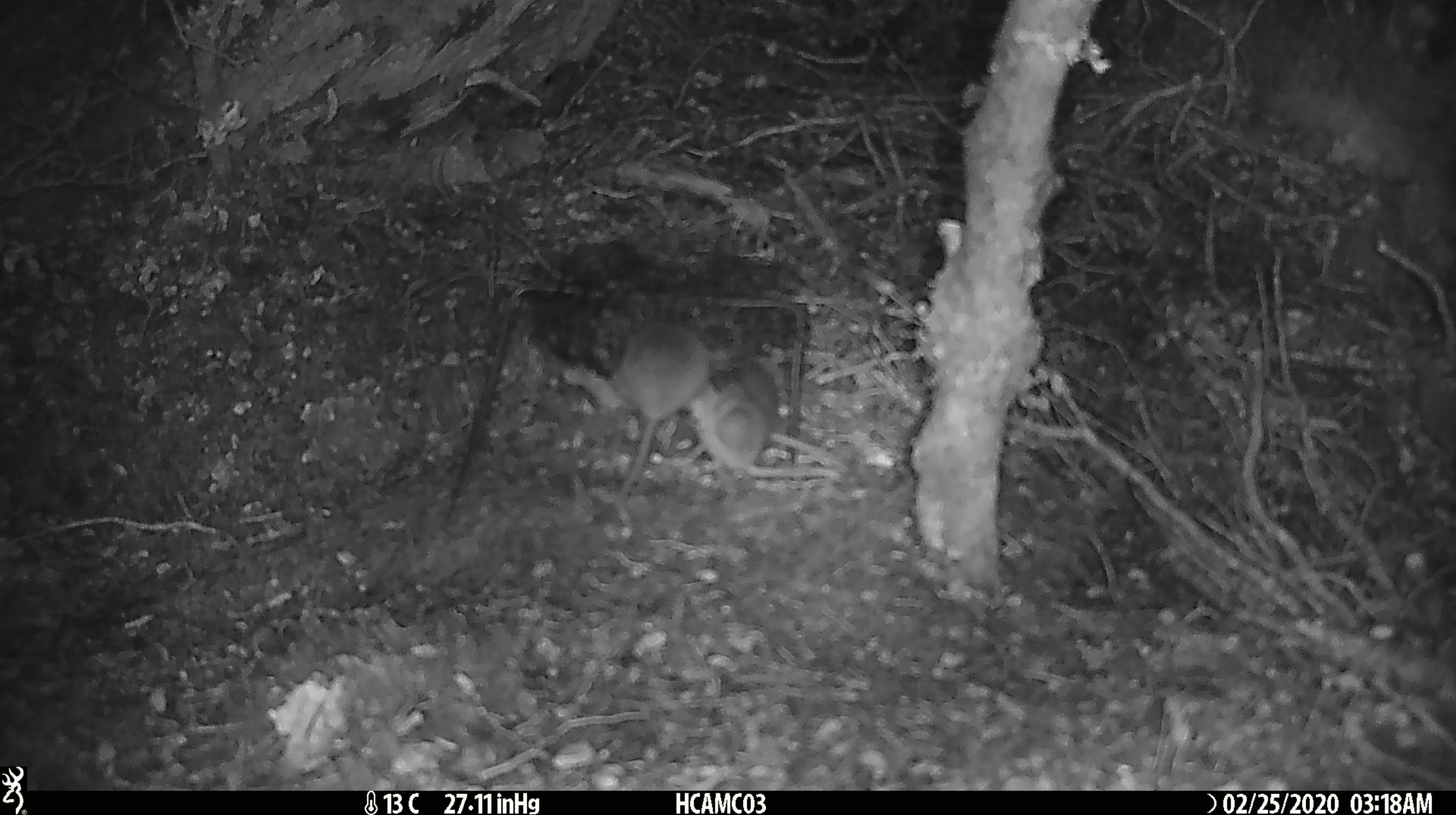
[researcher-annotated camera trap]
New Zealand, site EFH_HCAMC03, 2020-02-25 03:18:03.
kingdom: Animalia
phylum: Chordata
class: Mammalia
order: Rodentia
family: Muridae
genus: Mus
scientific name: Mus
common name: mouse